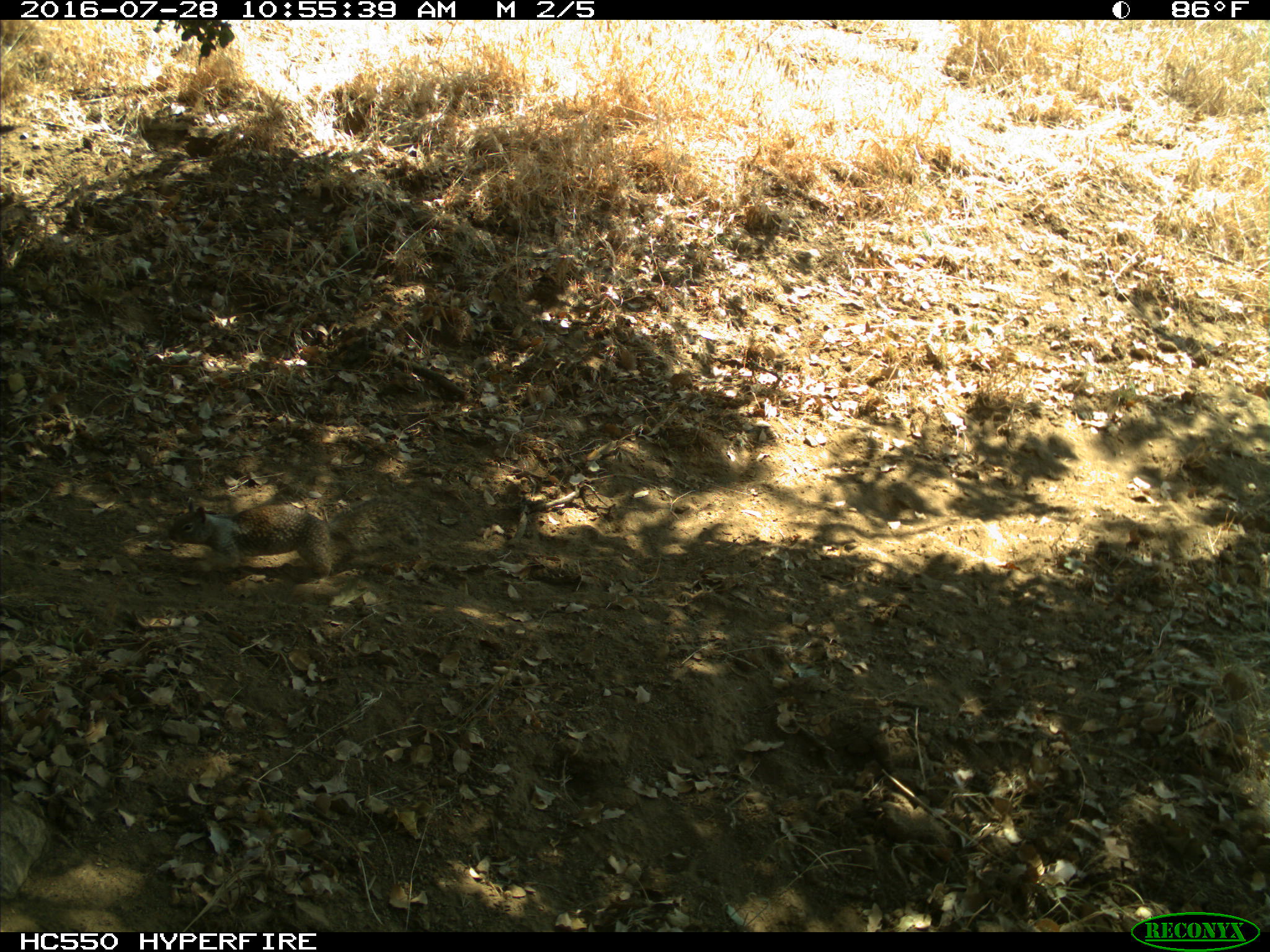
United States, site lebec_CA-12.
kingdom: Animalia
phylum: Chordata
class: Mammalia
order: Rodentia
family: Sciuridae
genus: Otospermophilus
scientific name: Otospermophilus beecheyi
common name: california ground squirrel